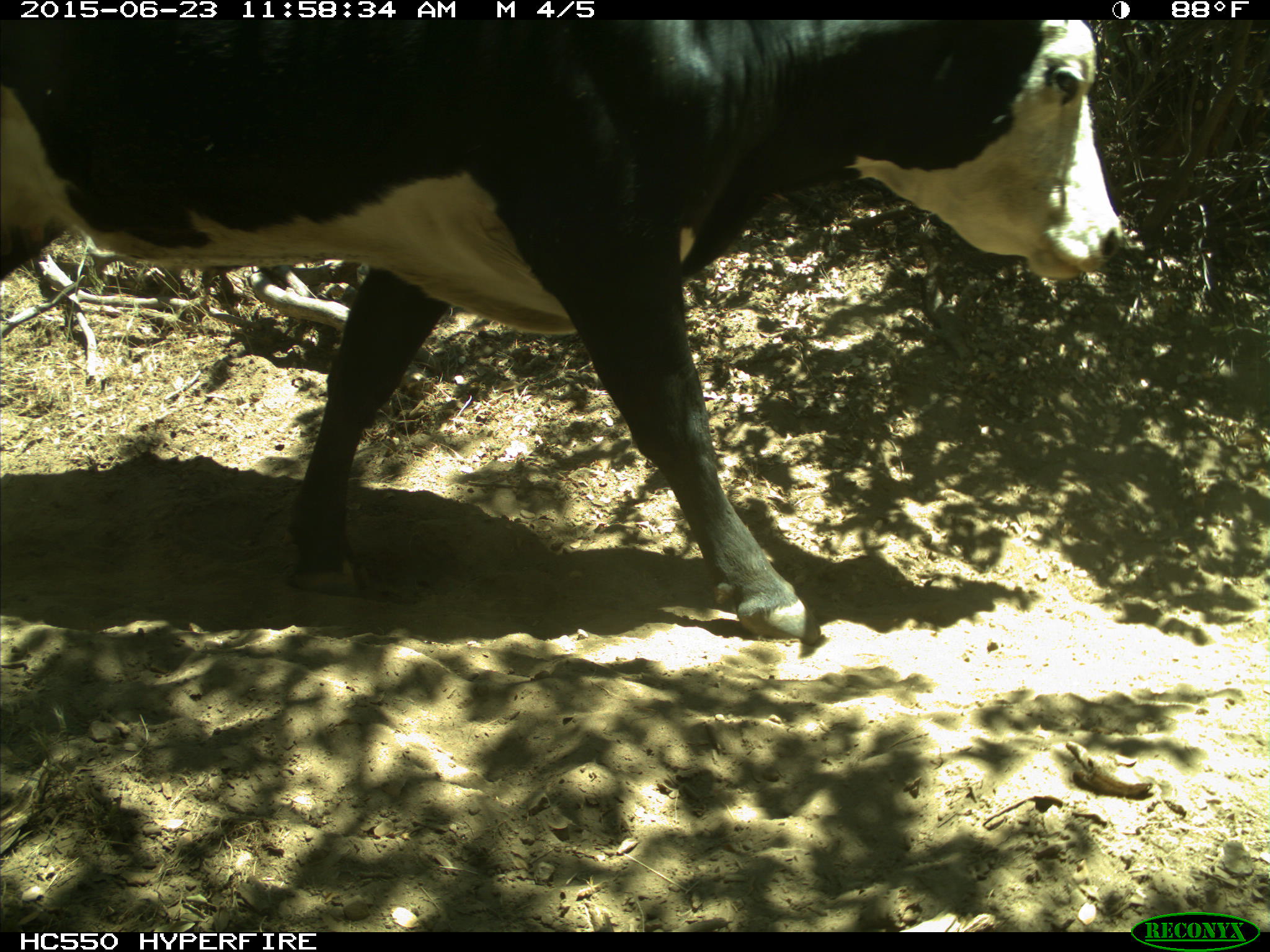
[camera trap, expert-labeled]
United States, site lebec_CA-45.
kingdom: Animalia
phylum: Chordata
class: Mammalia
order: Artiodactyla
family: Bovidae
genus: Bos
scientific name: Bos taurus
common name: domestic cow